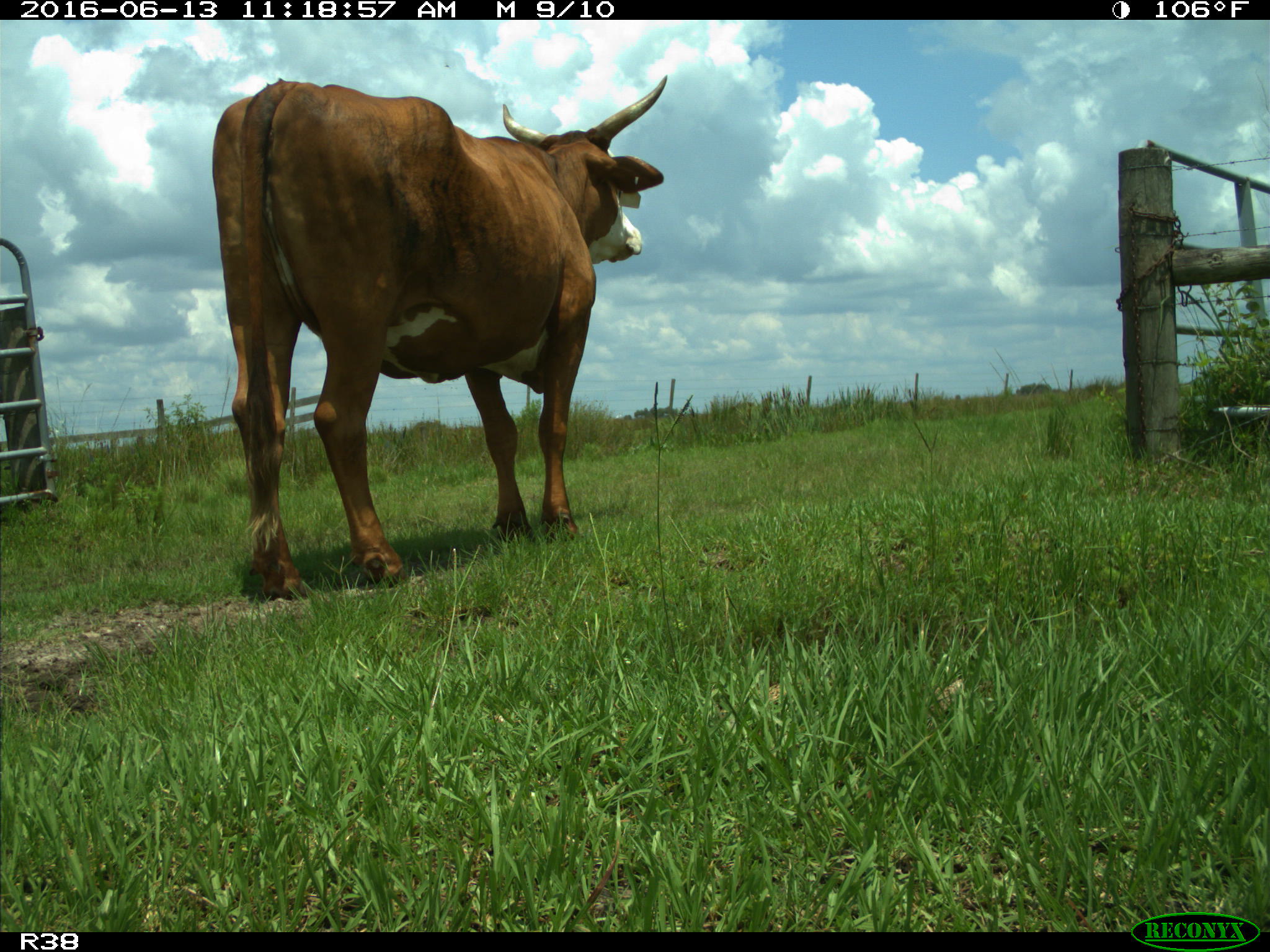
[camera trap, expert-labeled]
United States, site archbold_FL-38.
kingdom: Animalia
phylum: Chordata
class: Mammalia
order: Artiodactyla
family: Bovidae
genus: Bos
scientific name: Bos taurus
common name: domestic cow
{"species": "Bos taurus (domestic cow)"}